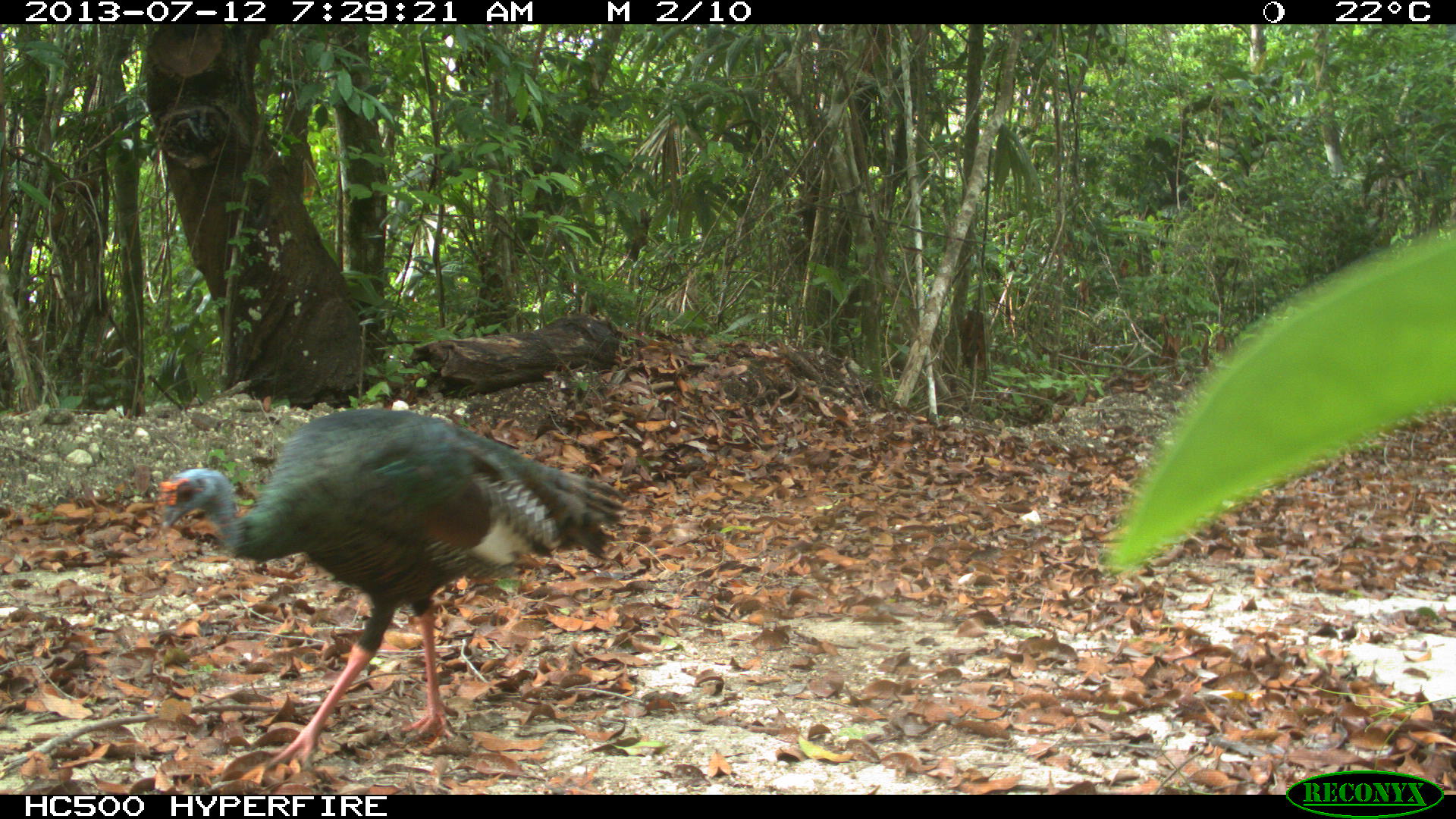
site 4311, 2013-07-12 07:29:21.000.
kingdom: Animalia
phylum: Chordata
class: Aves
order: Galliformes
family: Phasianidae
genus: Meleagris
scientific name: Meleagris ocellata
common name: ocellated turkey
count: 1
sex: male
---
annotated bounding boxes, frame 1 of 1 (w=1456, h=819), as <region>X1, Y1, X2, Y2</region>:
meleagris ocellata: <region>152, 402, 628, 774</region>